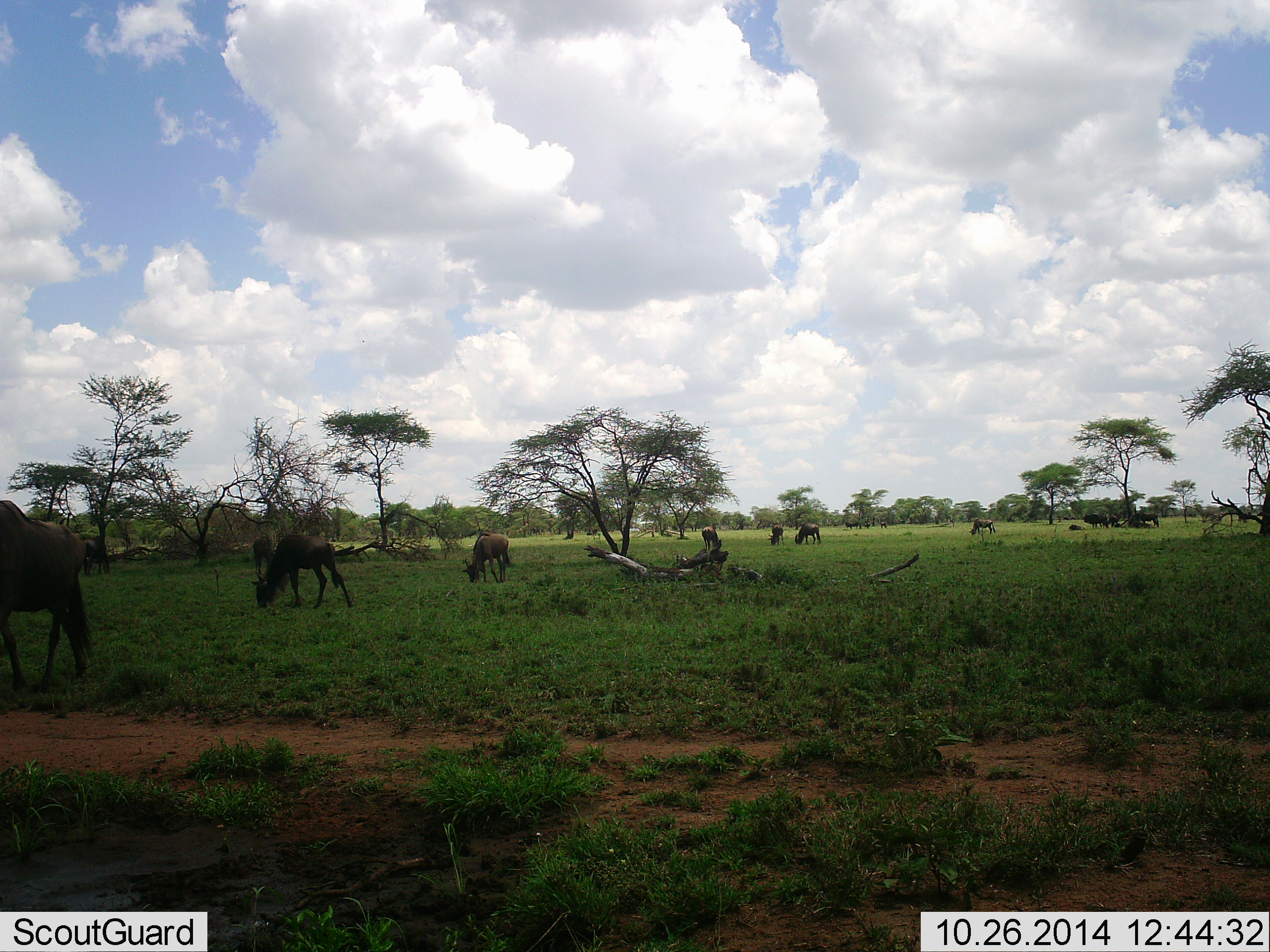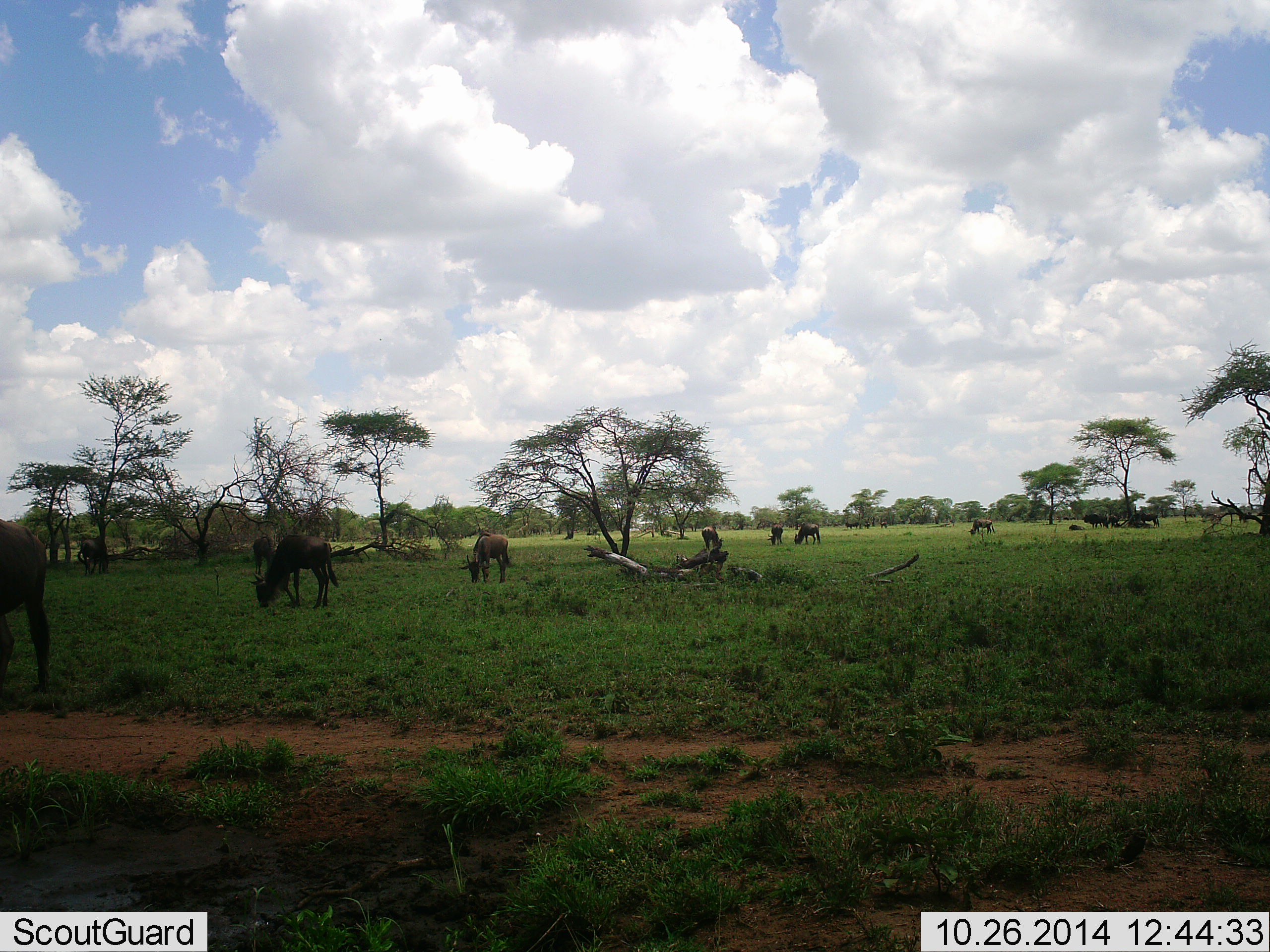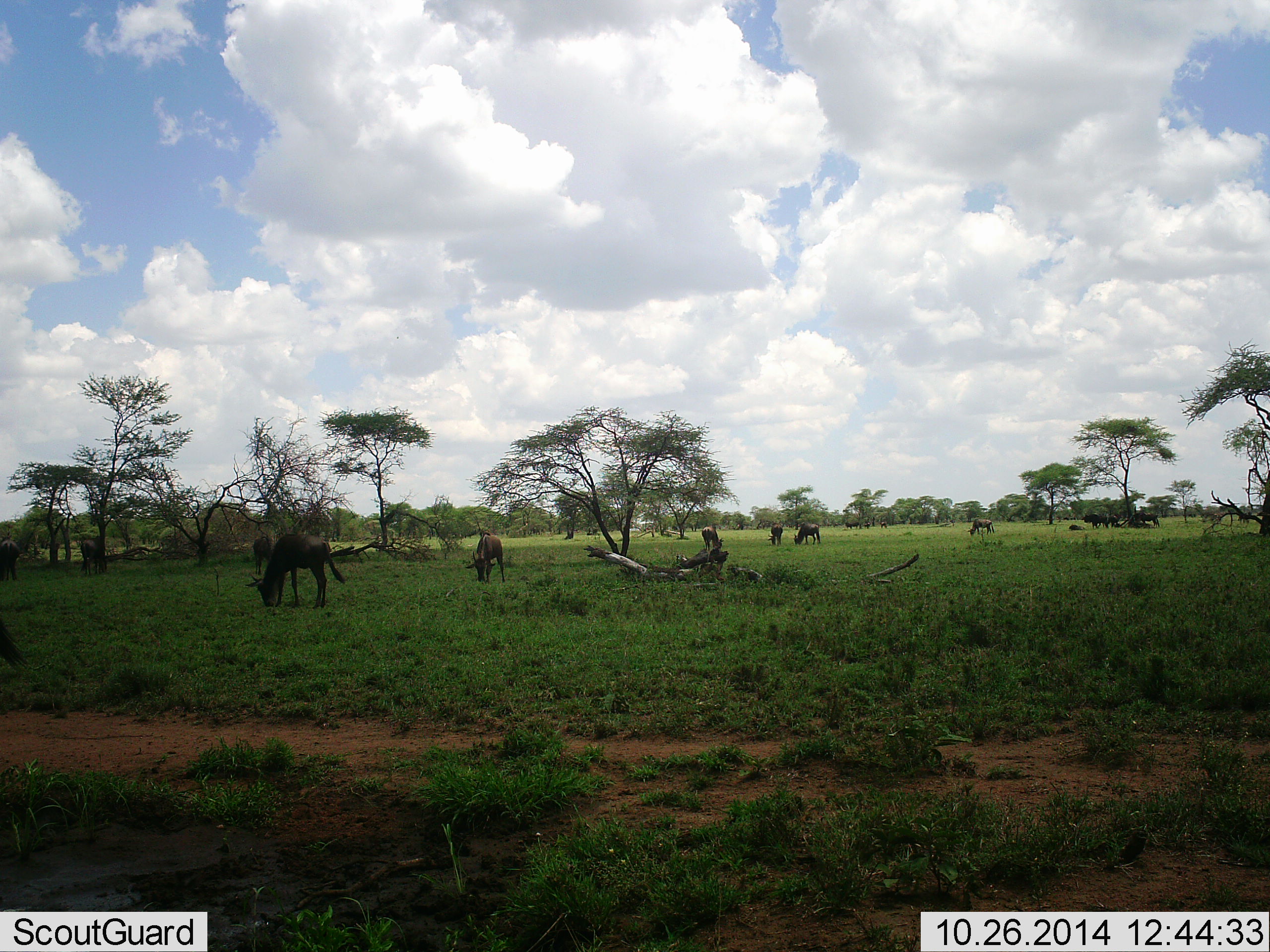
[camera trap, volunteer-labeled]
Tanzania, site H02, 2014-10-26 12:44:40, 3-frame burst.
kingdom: Animalia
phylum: Chordata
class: Mammalia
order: Artiodactyla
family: Bovidae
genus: Connochaetes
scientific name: Connochaetes taurinus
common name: blue wildebeest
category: wildebeest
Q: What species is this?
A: Wildebeest (blue wildebeest) (Connochaetes taurinus).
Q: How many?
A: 11-50.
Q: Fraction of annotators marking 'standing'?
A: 60%.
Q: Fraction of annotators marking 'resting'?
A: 40%.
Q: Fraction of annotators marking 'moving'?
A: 30%.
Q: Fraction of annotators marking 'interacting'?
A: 0%.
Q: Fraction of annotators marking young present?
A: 0%.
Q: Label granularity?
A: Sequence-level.